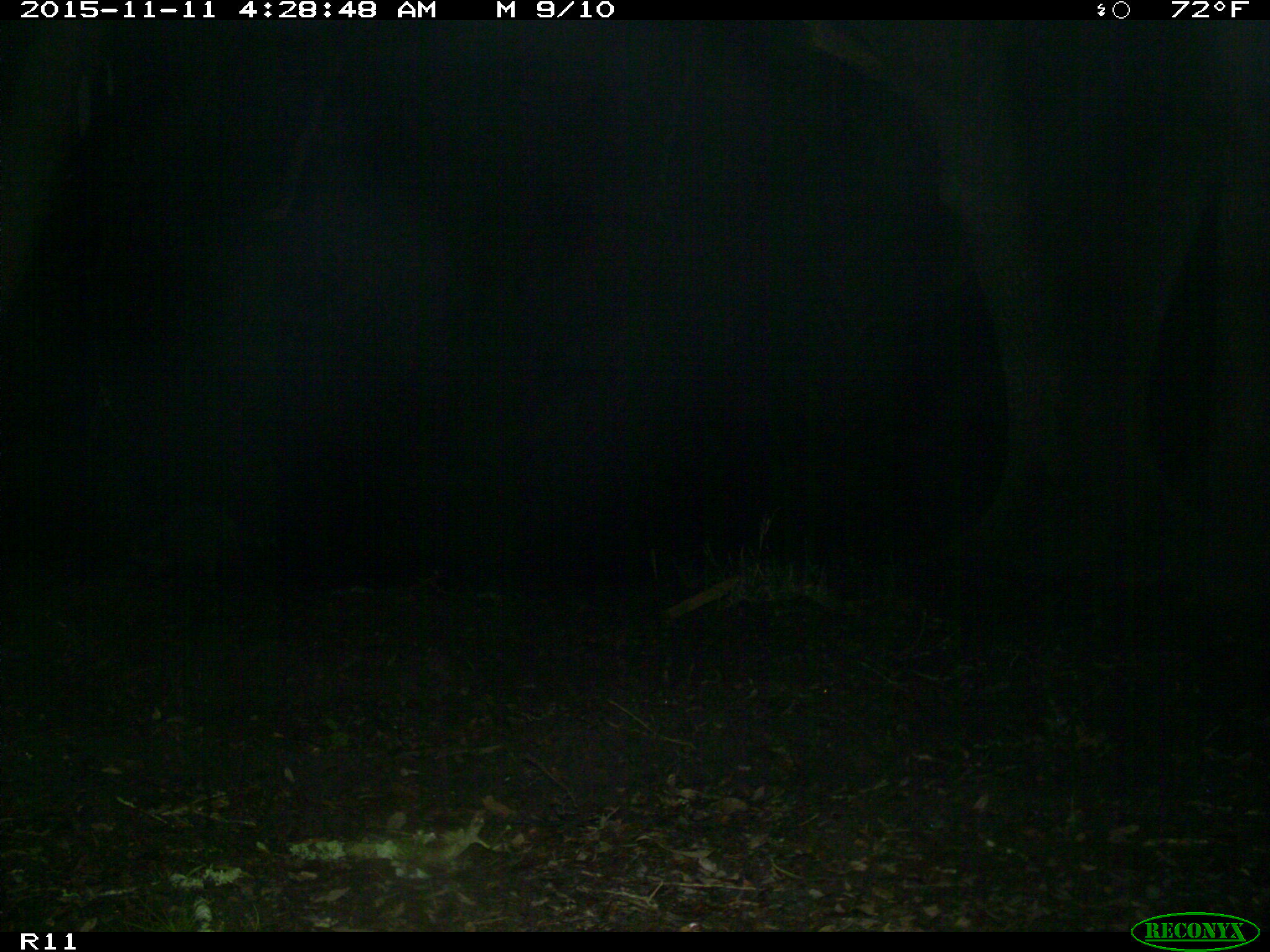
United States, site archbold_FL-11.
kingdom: Animalia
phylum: Chordata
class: Mammalia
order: Carnivora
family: Procyonidae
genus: Procyon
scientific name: Procyon lotor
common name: common raccoon